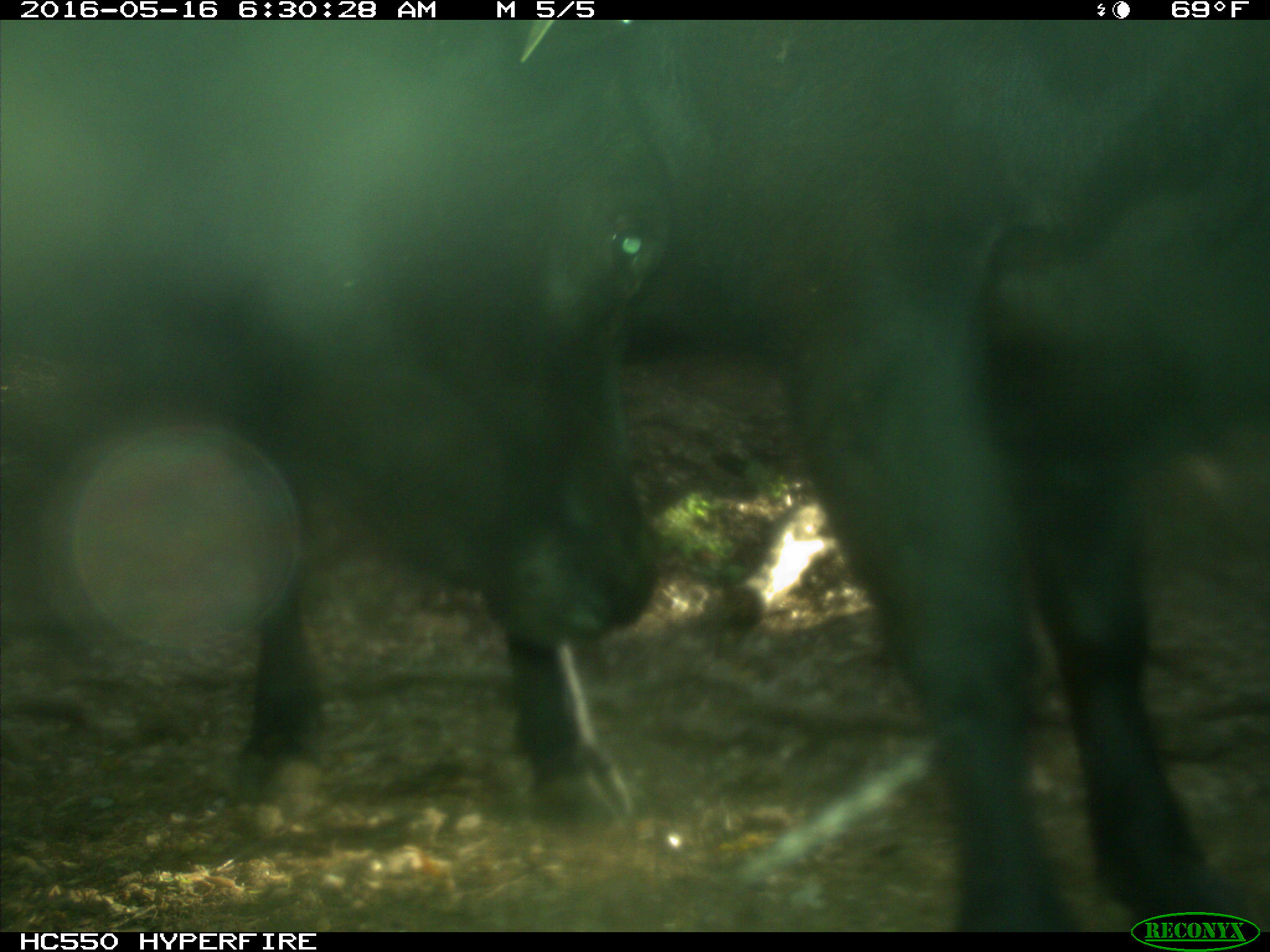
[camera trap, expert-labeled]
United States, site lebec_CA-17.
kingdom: Animalia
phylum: Chordata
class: Mammalia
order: Artiodactyla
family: Bovidae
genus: Bos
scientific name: Bos taurus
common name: domestic cow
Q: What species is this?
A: Bos taurus (domestic cow).